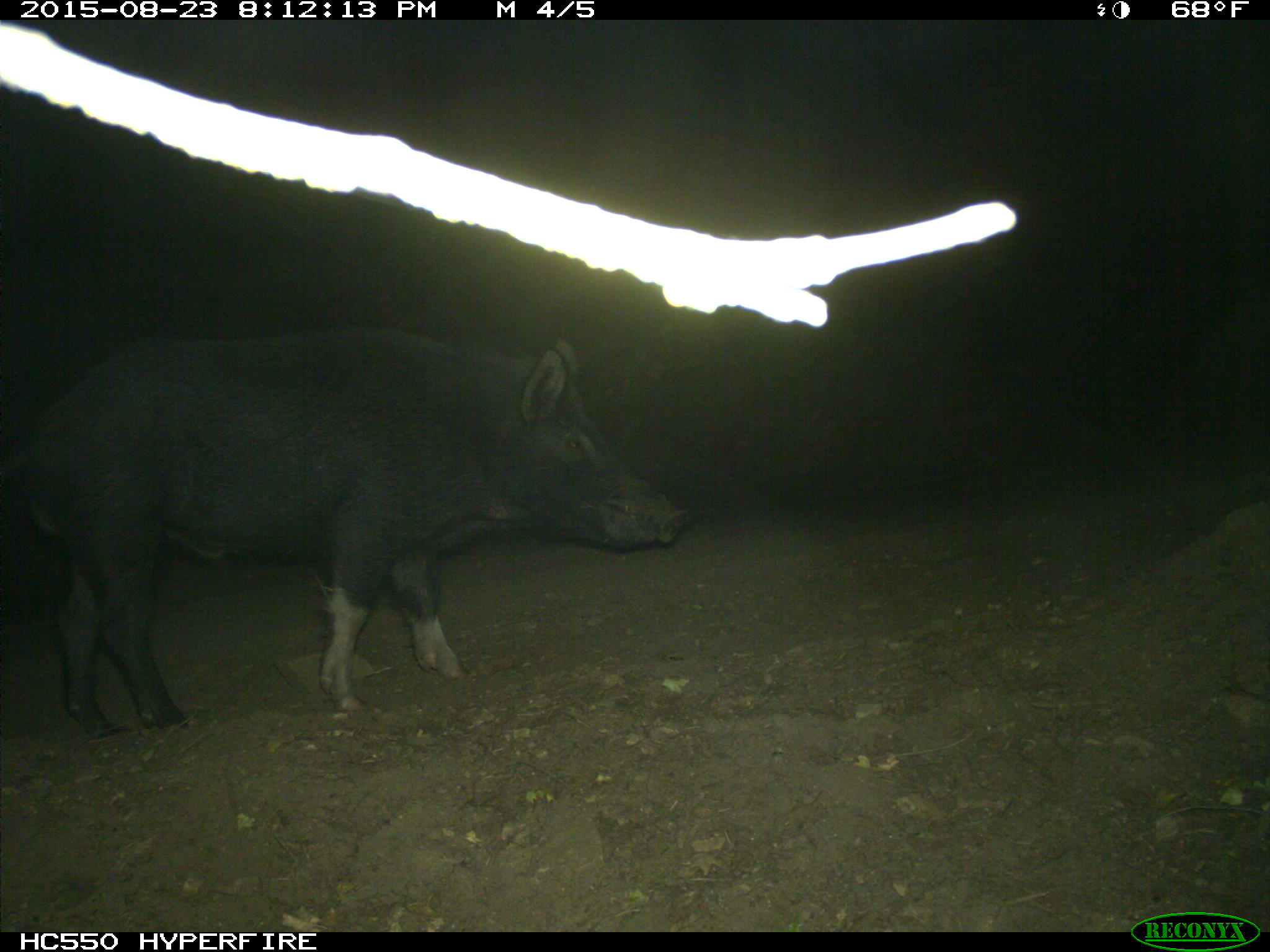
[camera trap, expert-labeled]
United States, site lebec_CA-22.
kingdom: Animalia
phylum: Chordata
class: Mammalia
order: Artiodactyla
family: Suidae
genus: Sus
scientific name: Sus scrofa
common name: wild boar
Sus scrofa (wild boar).